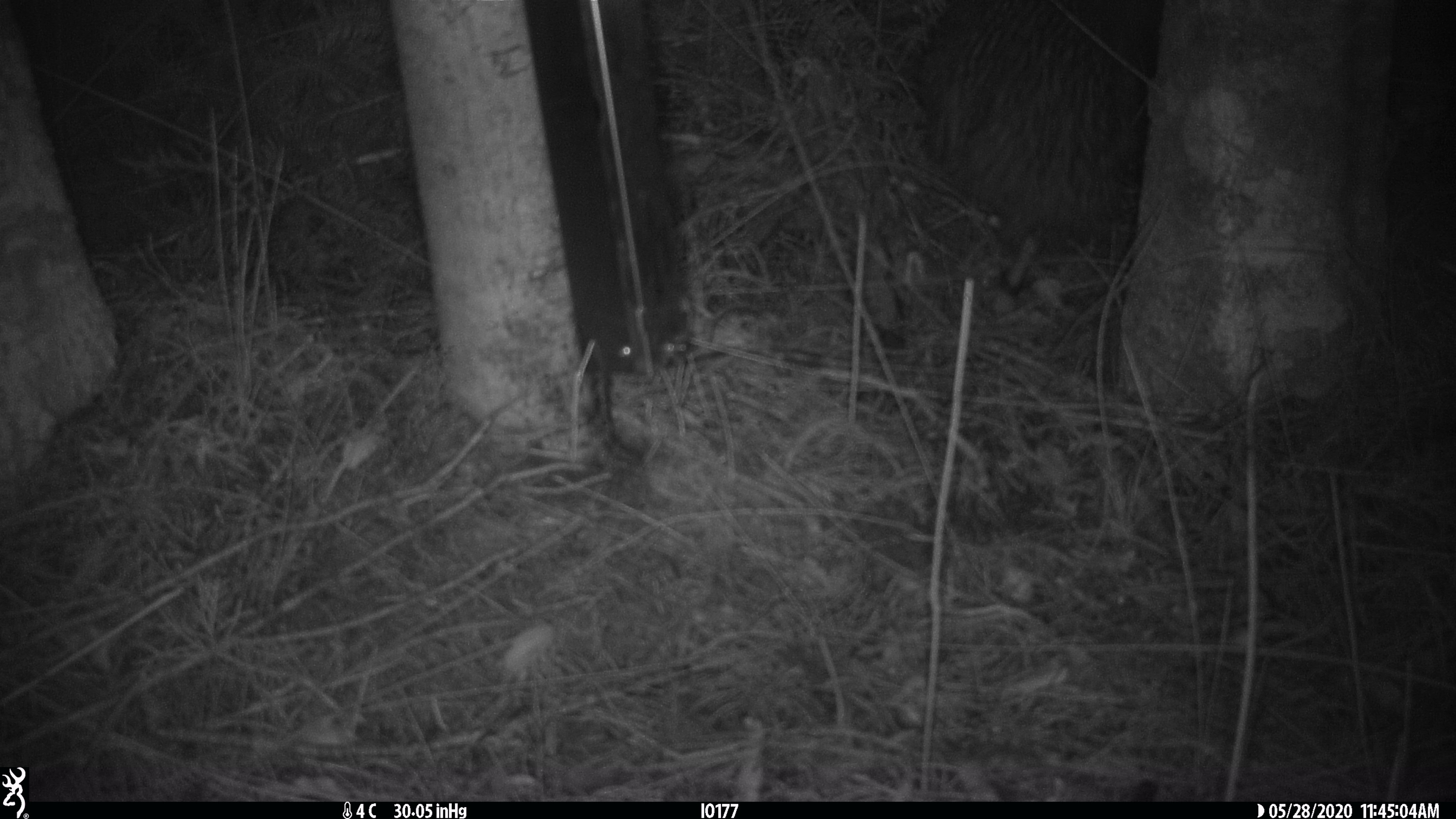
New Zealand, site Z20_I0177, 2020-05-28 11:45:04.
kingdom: Animalia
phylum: Chordata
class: Aves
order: Apterygiformes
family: Apterygidae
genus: Apteryx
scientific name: Apteryx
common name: kiwi